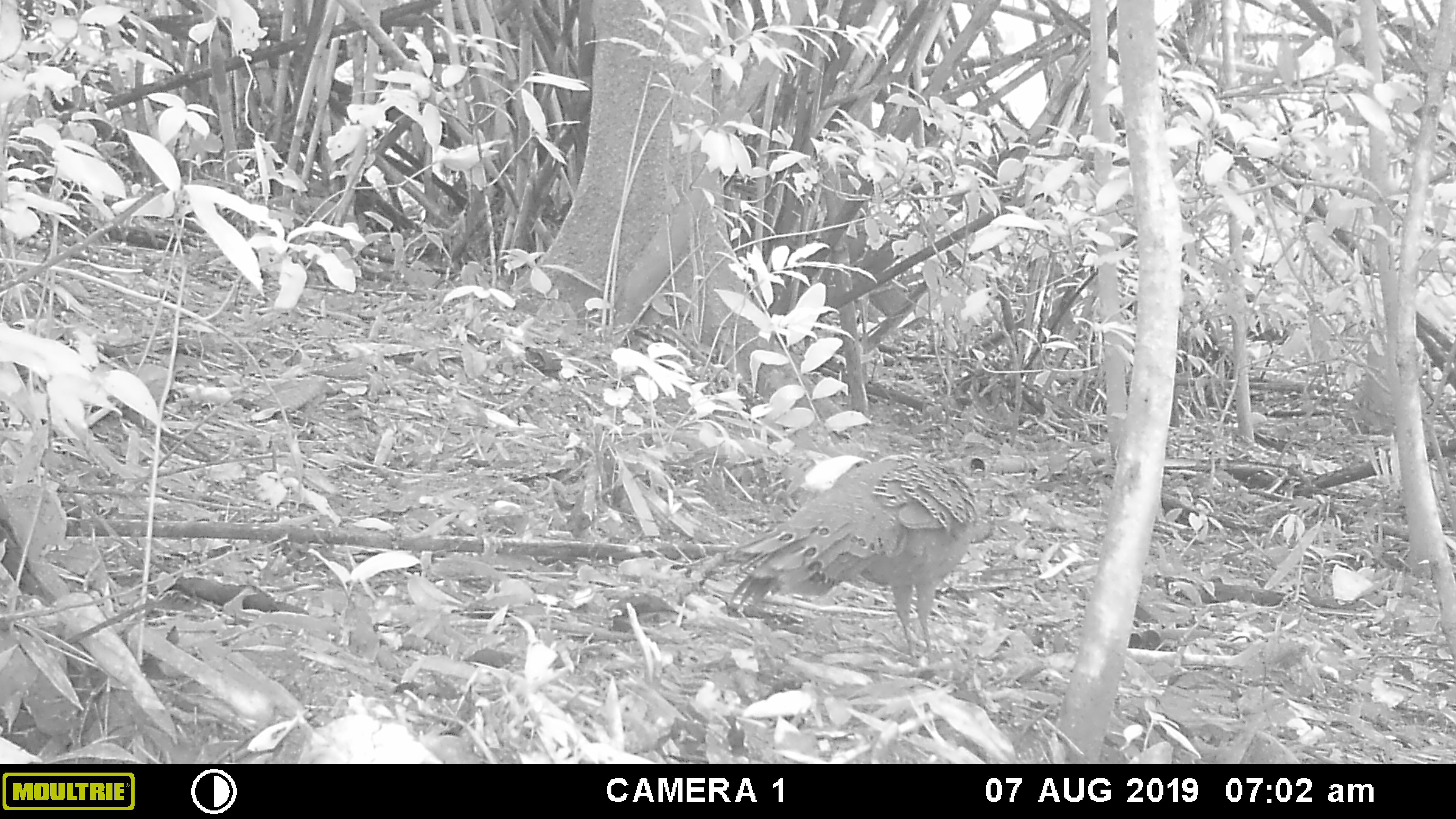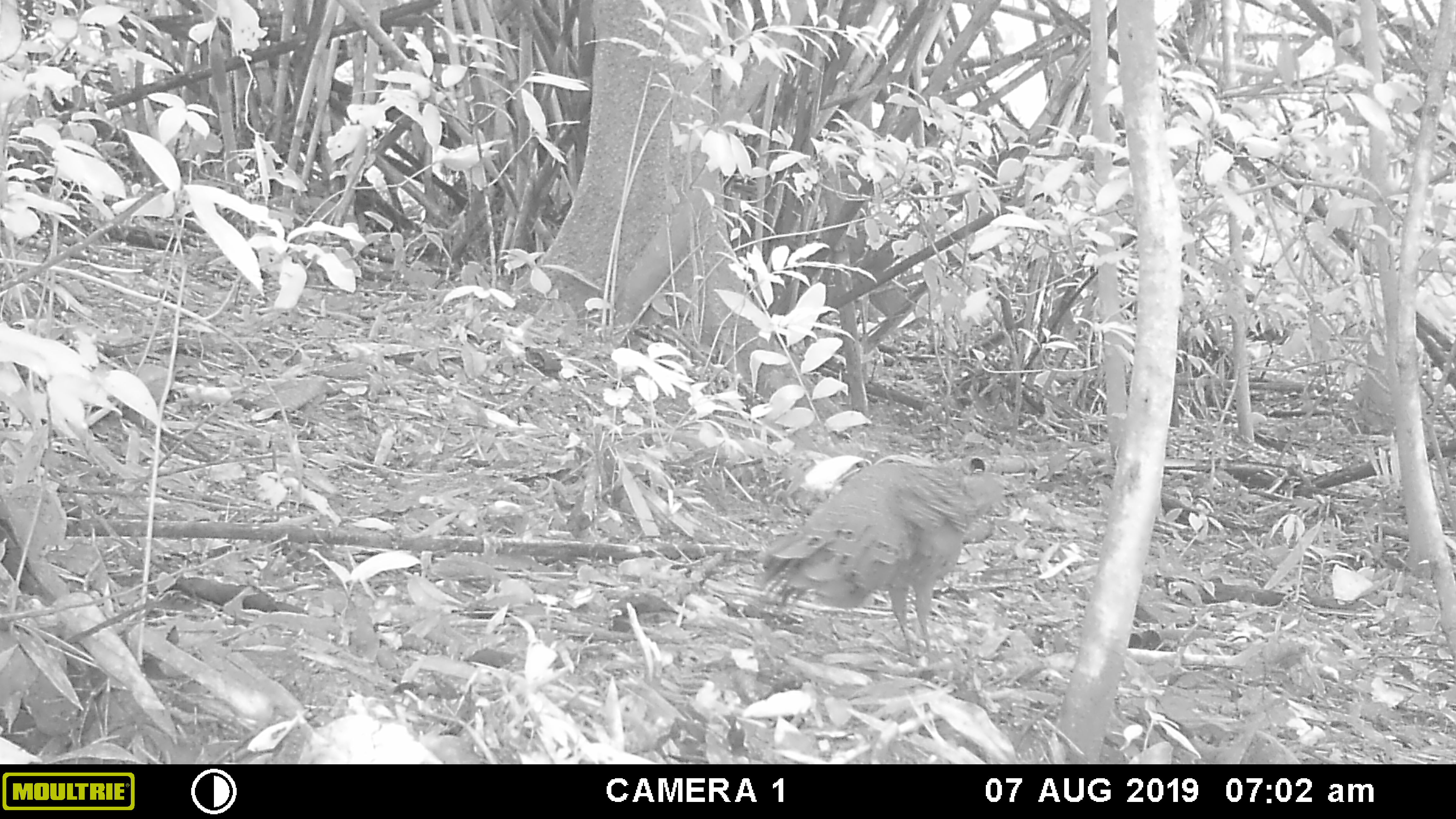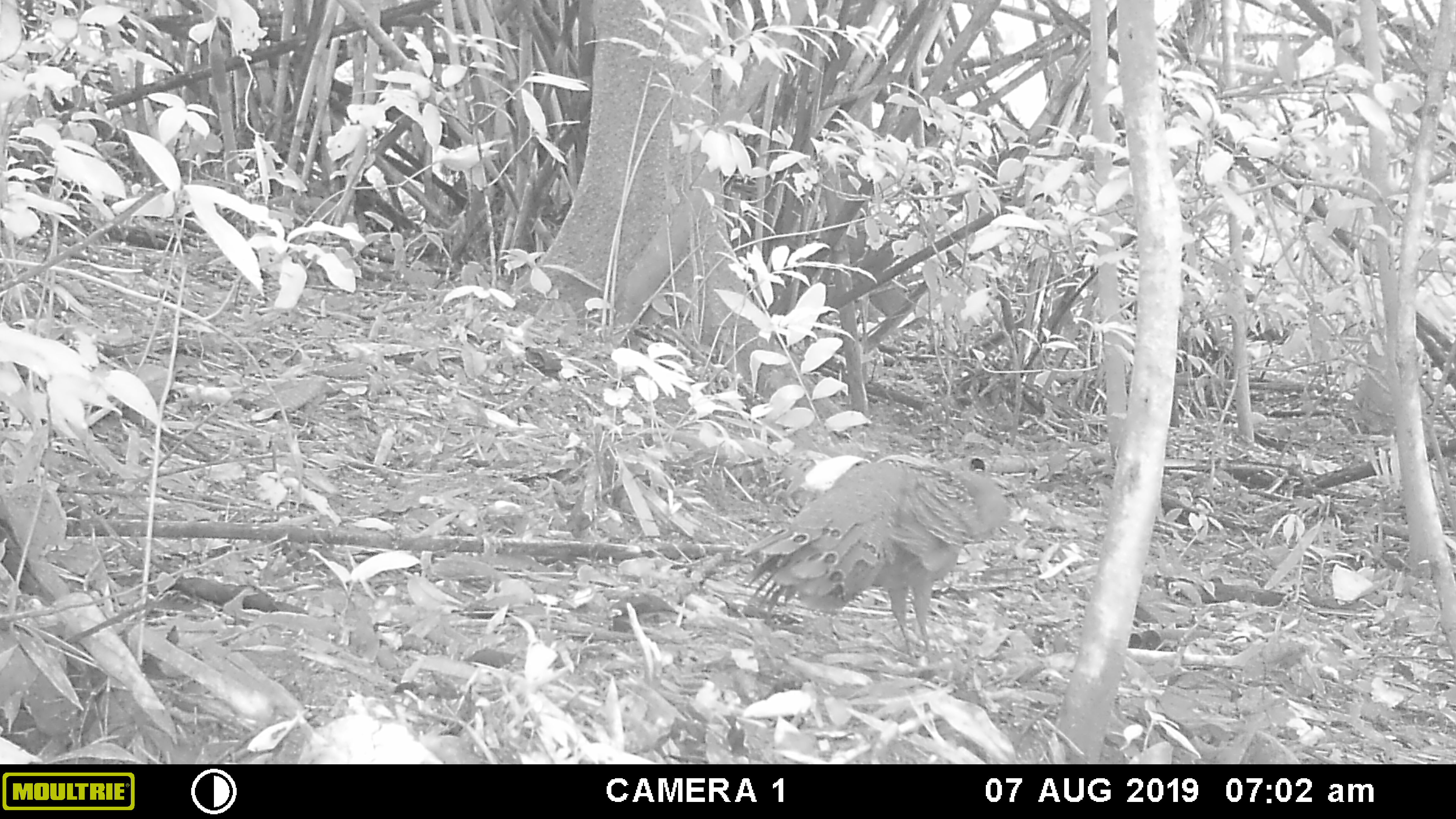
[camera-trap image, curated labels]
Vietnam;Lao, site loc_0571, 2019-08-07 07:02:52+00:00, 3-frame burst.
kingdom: Animalia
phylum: Chordata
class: Aves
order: Galliformes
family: Phasianidae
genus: Polyplectron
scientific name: Polyplectron bicalcaratum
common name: gray peacock-pheasant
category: grey peacock pheasant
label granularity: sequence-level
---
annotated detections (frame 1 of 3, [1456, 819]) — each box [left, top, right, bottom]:
grey peacock pheasant: [727, 450, 976, 666]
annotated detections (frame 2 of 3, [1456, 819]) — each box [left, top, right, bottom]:
grey peacock pheasant: [752, 441, 1004, 658]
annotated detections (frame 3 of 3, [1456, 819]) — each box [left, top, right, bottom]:
grey peacock pheasant: [739, 446, 1010, 659]